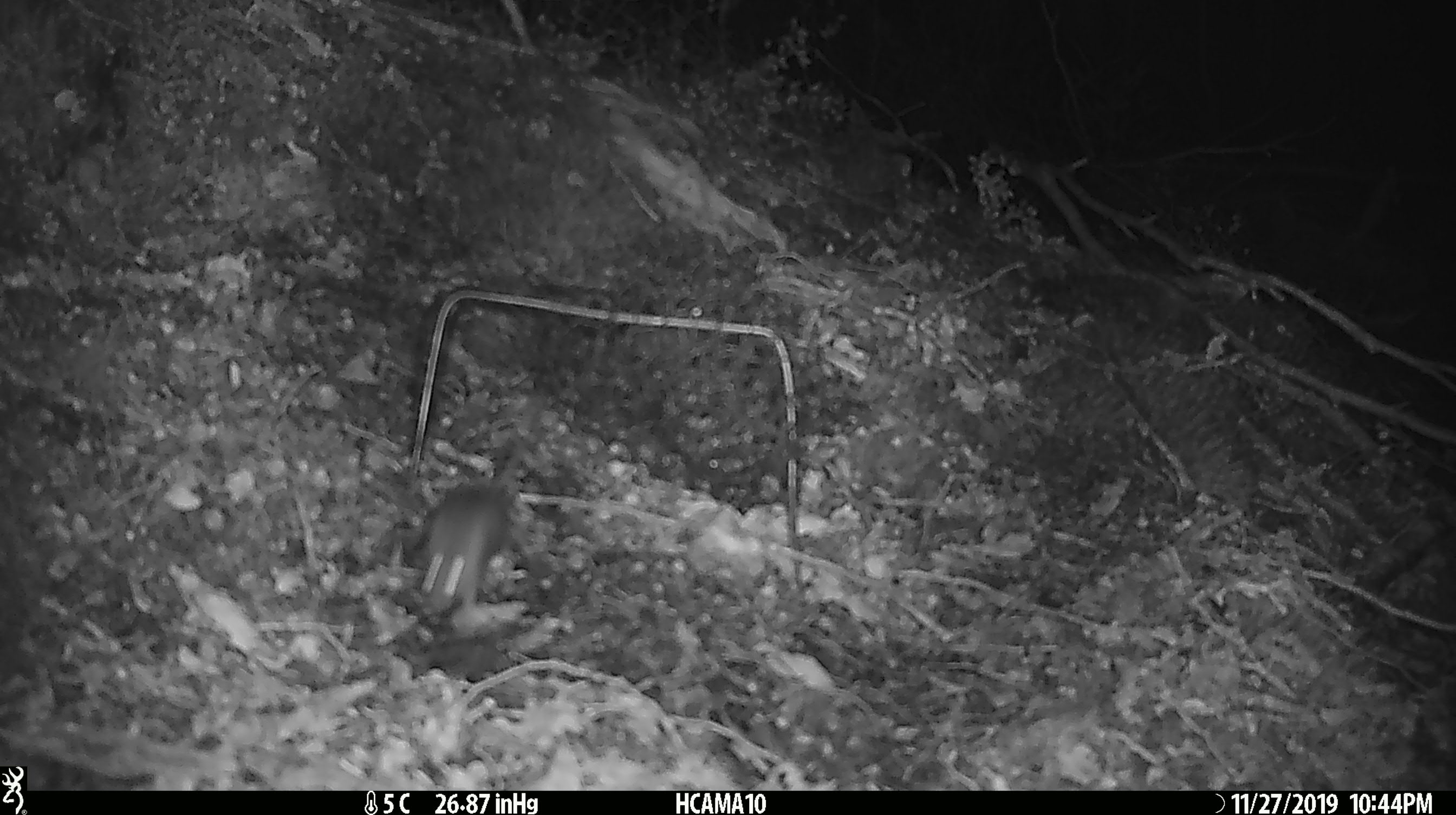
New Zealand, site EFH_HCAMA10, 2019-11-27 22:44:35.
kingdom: Animalia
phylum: Chordata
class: Mammalia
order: Rodentia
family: Muridae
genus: Mus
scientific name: Mus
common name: mouse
Mouse (Mus).